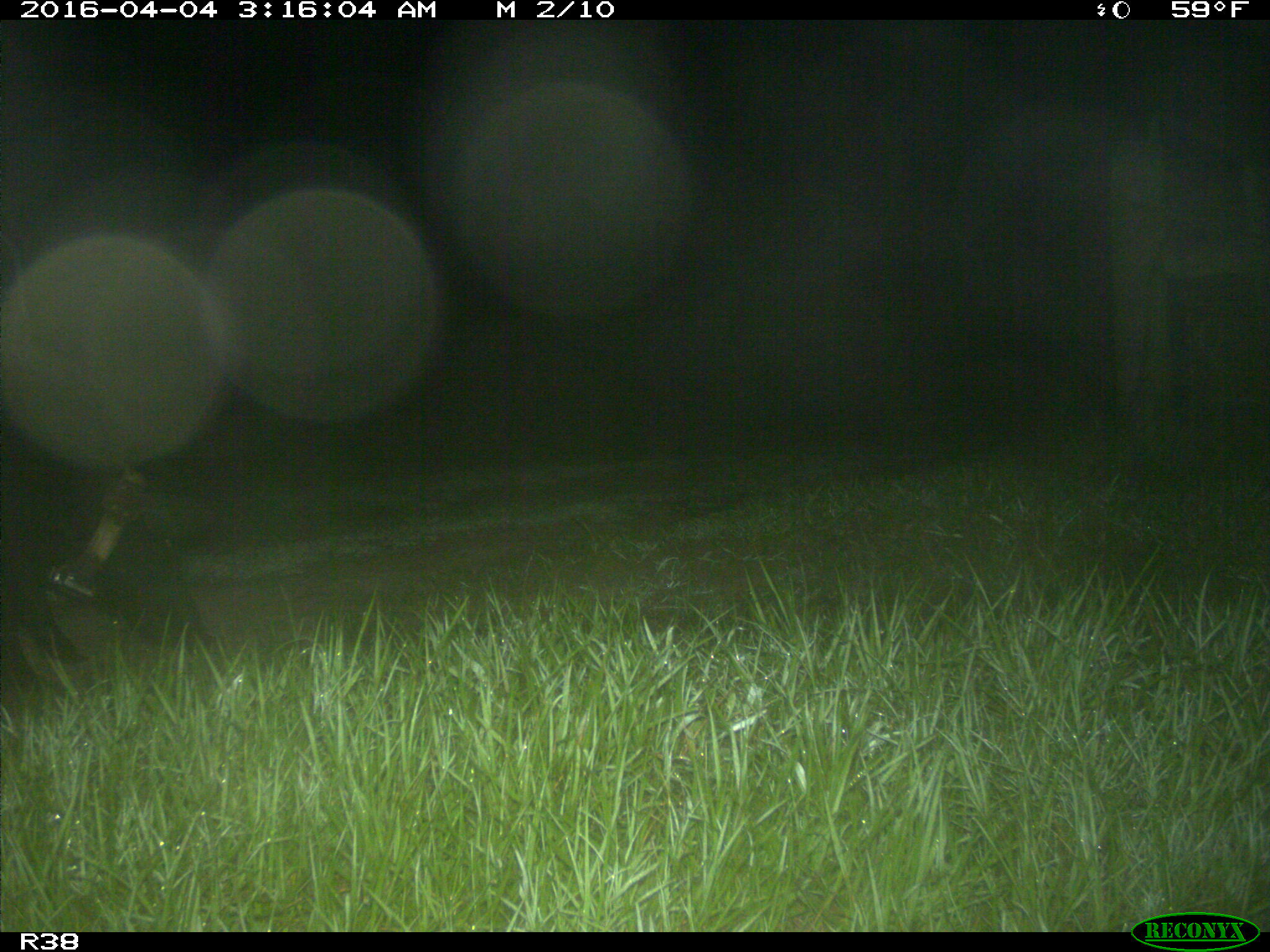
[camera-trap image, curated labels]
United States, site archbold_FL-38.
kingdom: Animalia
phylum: Chordata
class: Mammalia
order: Artiodactyla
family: Suidae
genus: Sus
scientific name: Sus scrofa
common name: wild boar